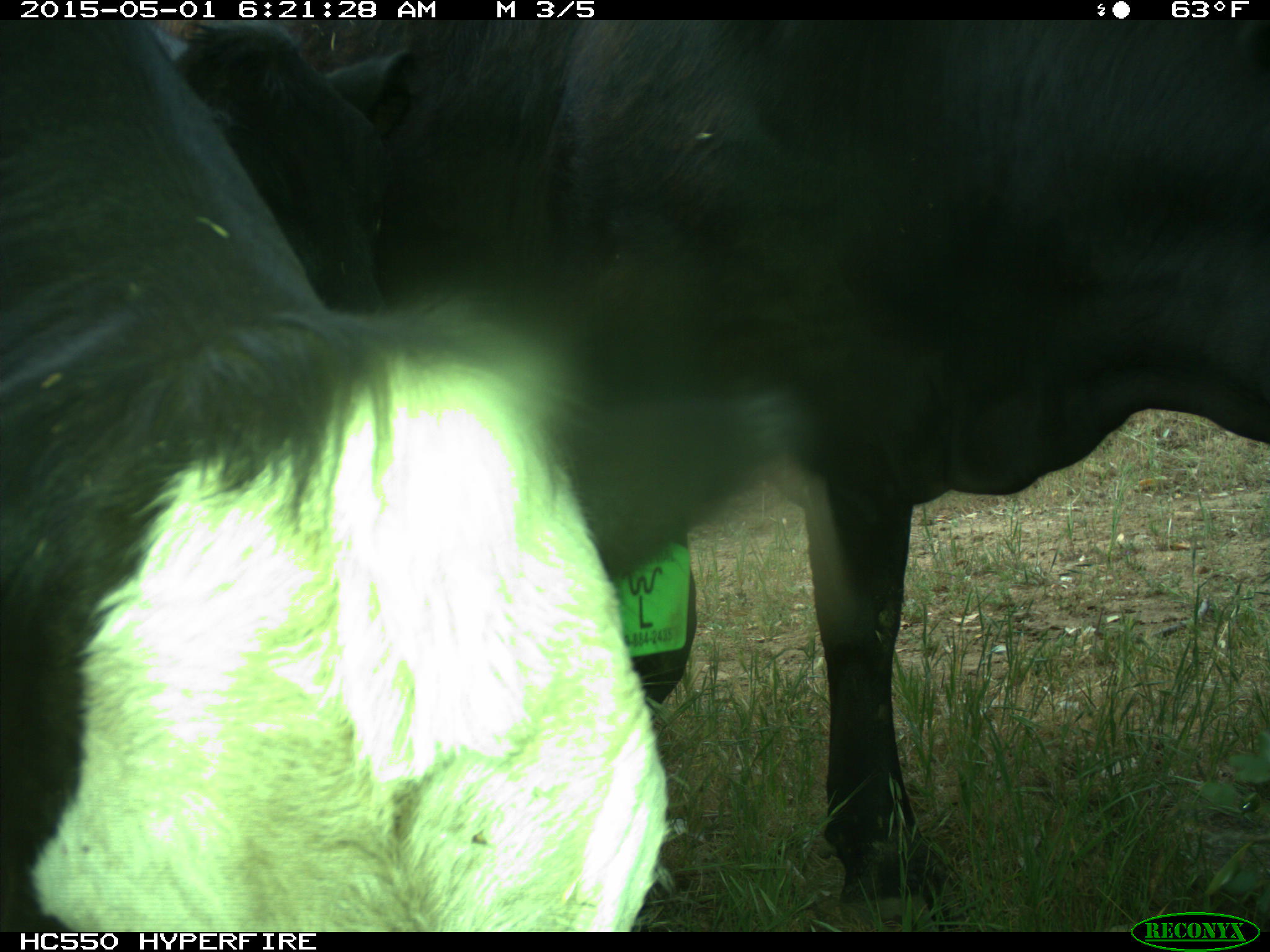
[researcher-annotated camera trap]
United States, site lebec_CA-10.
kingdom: Animalia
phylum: Chordata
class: Mammalia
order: Artiodactyla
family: Bovidae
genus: Bos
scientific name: Bos taurus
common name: domestic cow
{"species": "Bos taurus (domestic cow)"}